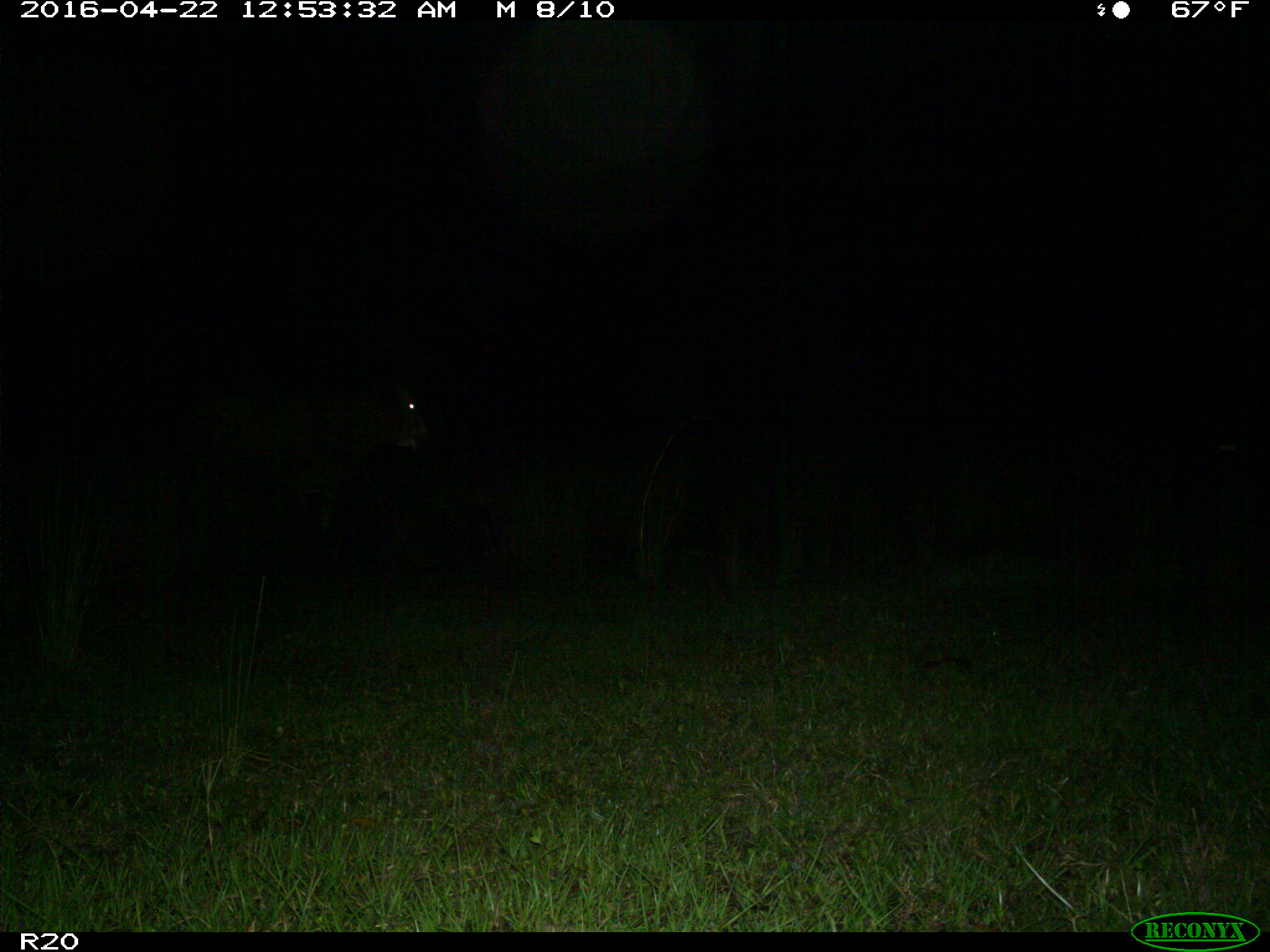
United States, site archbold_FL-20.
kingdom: Animalia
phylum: Chordata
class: Mammalia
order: Artiodactyla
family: Bovidae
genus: Bos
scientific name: Bos taurus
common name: domestic cow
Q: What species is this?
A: Bos taurus (domestic cow).